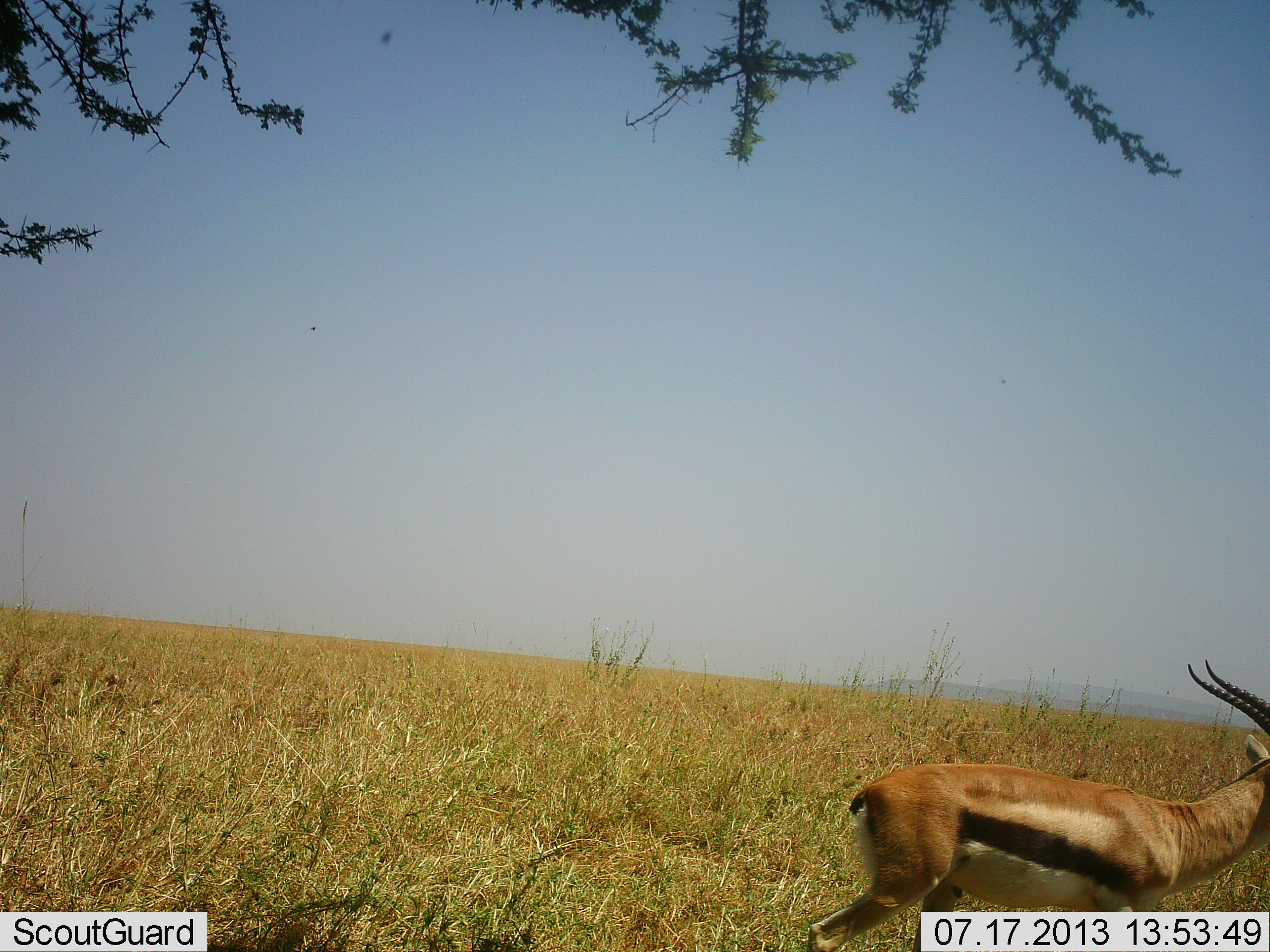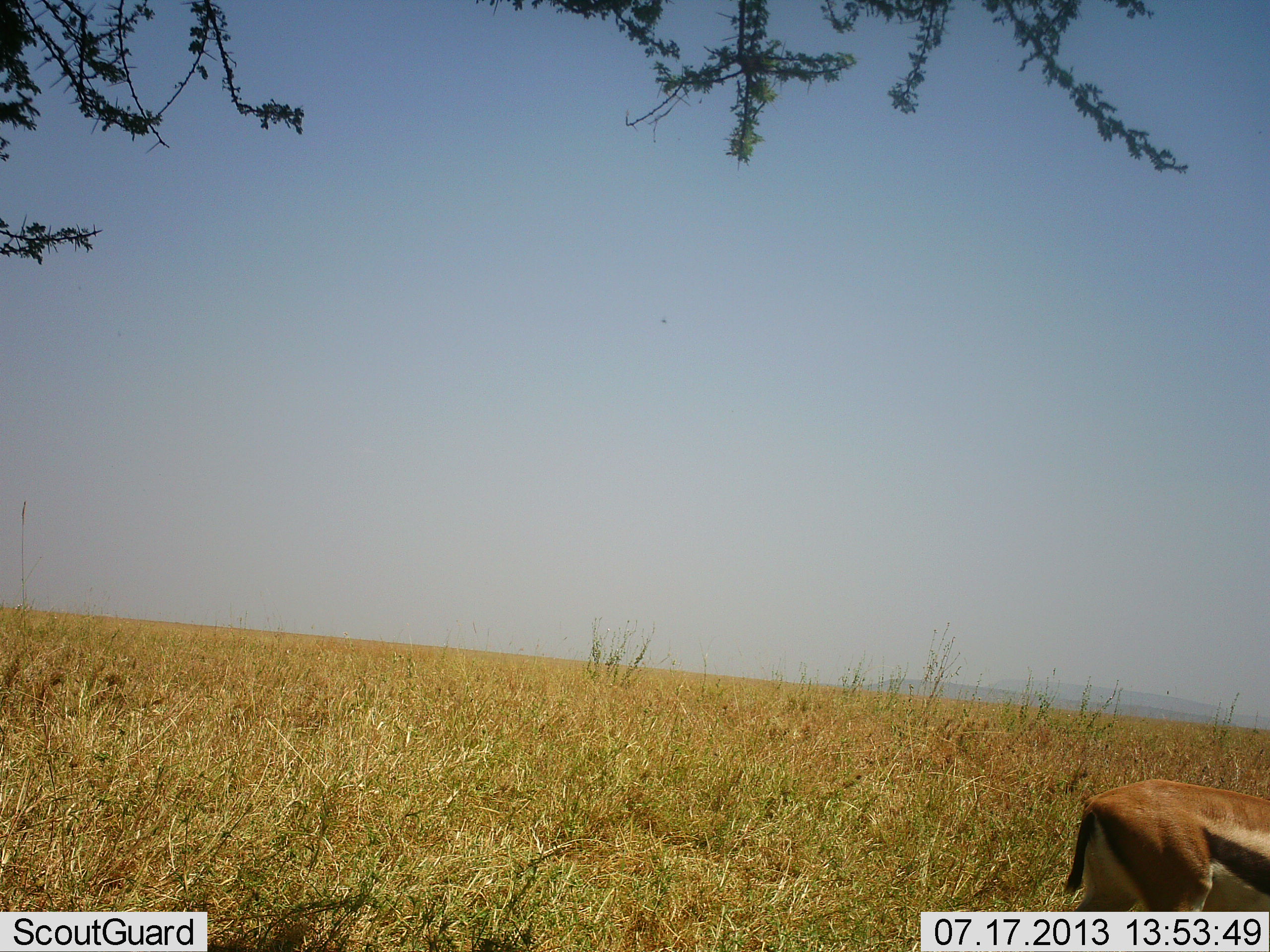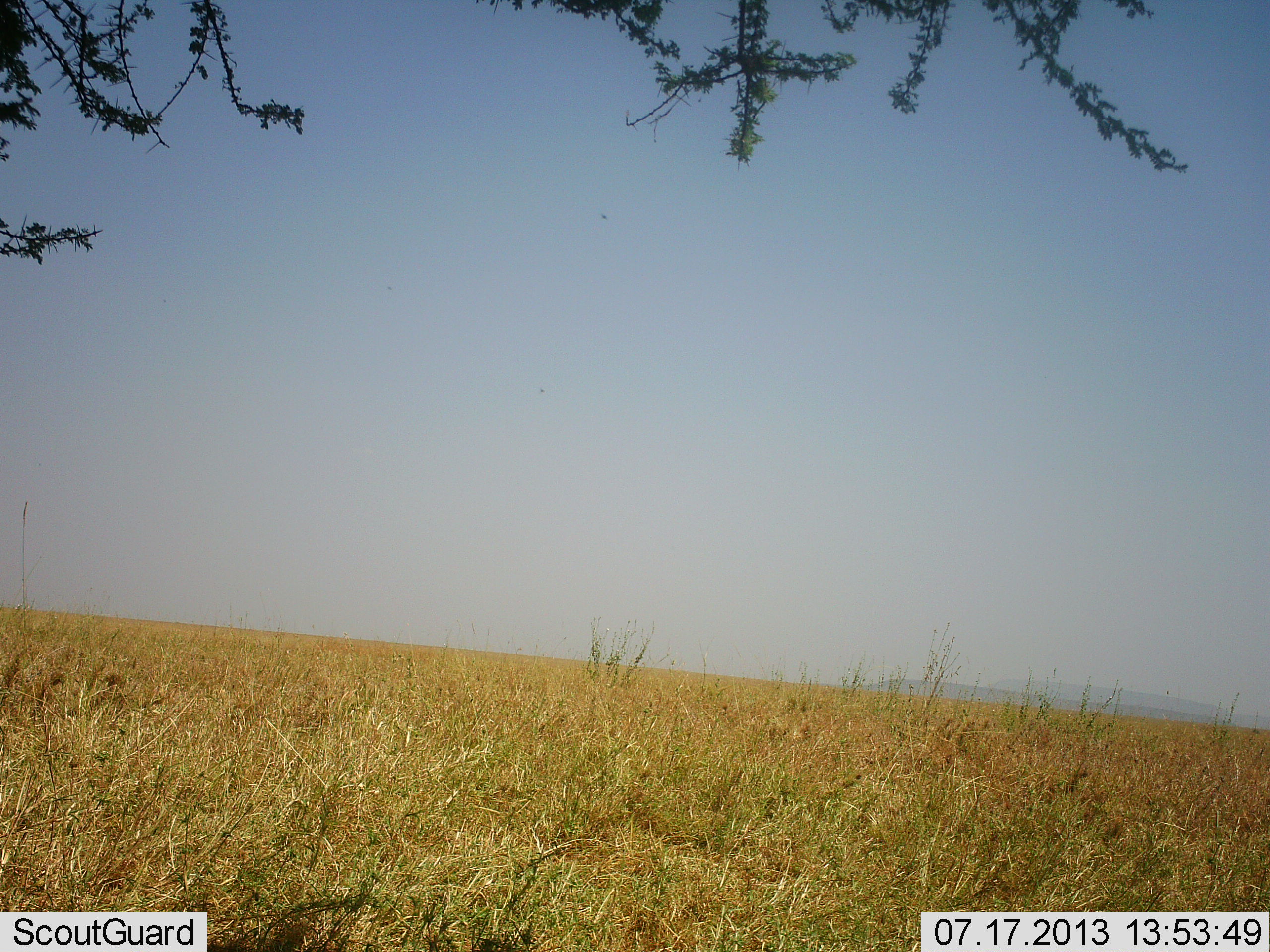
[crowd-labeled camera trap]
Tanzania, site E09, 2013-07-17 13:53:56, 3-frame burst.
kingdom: Animalia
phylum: Chordata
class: Mammalia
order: Artiodactyla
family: Bovidae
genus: Eudorcas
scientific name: Eudorcas thomsonii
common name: thomson's gazelle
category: gazellethomsons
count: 1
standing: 40%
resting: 0%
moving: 90%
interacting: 0%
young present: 0%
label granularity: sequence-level